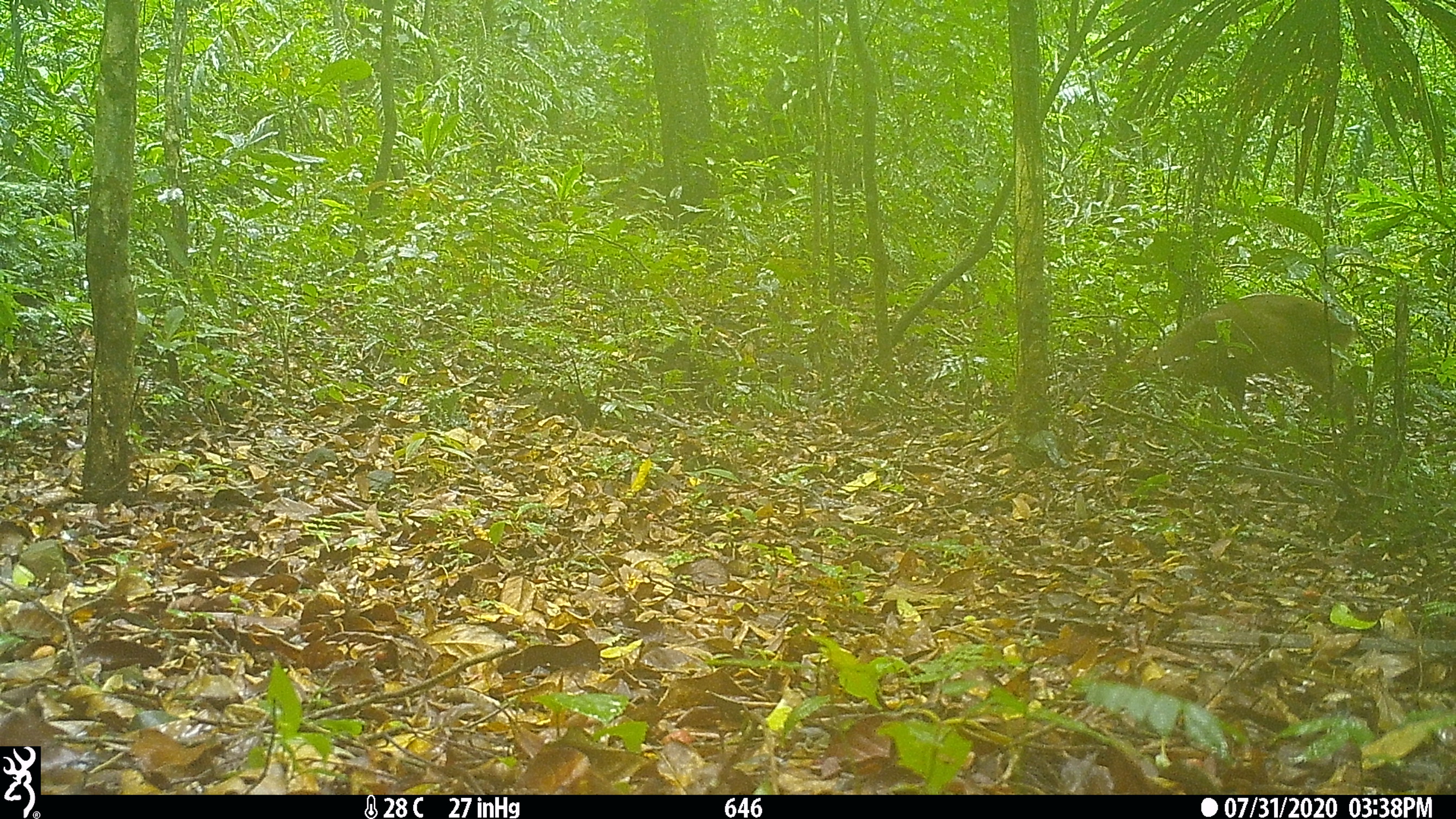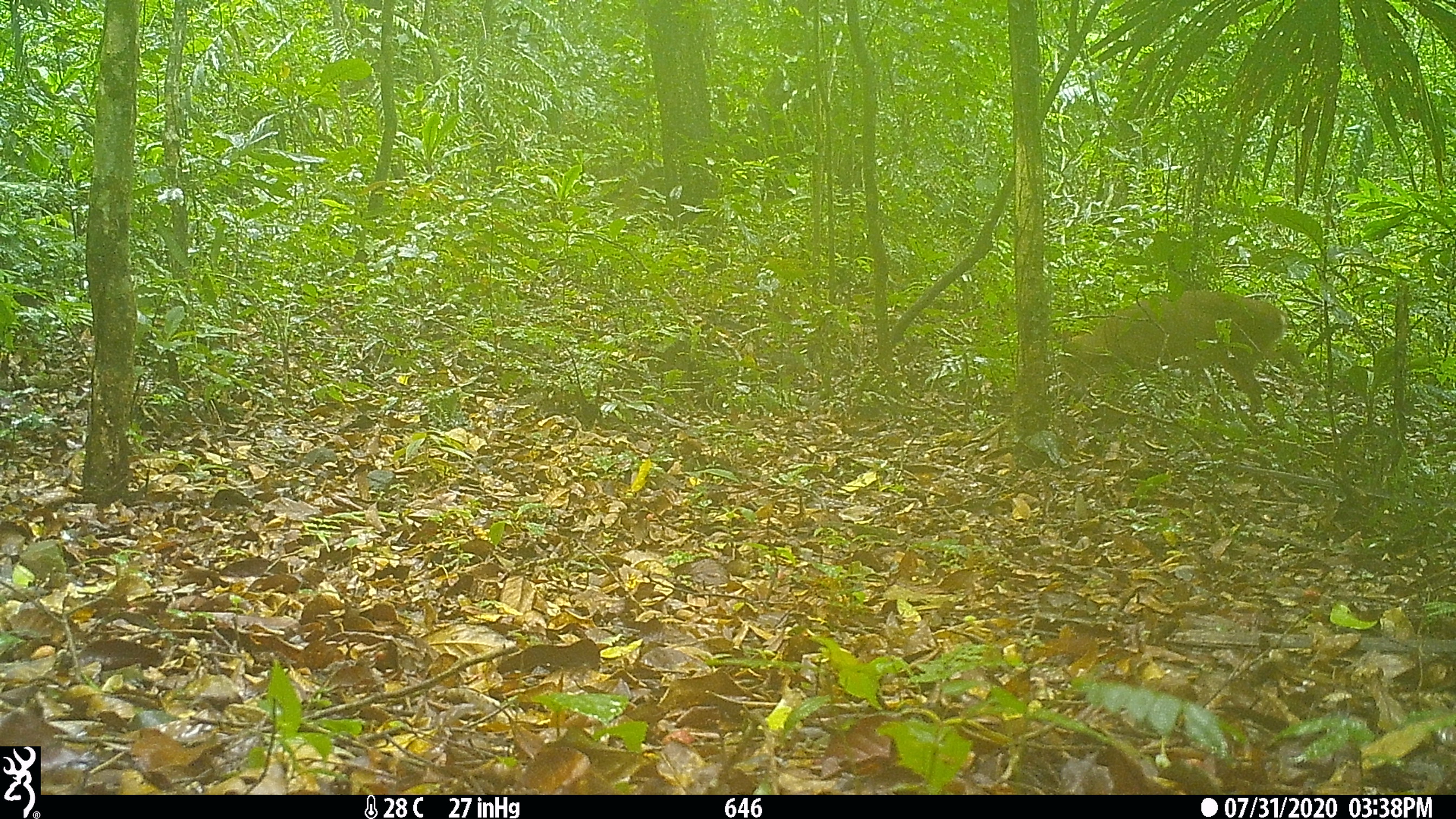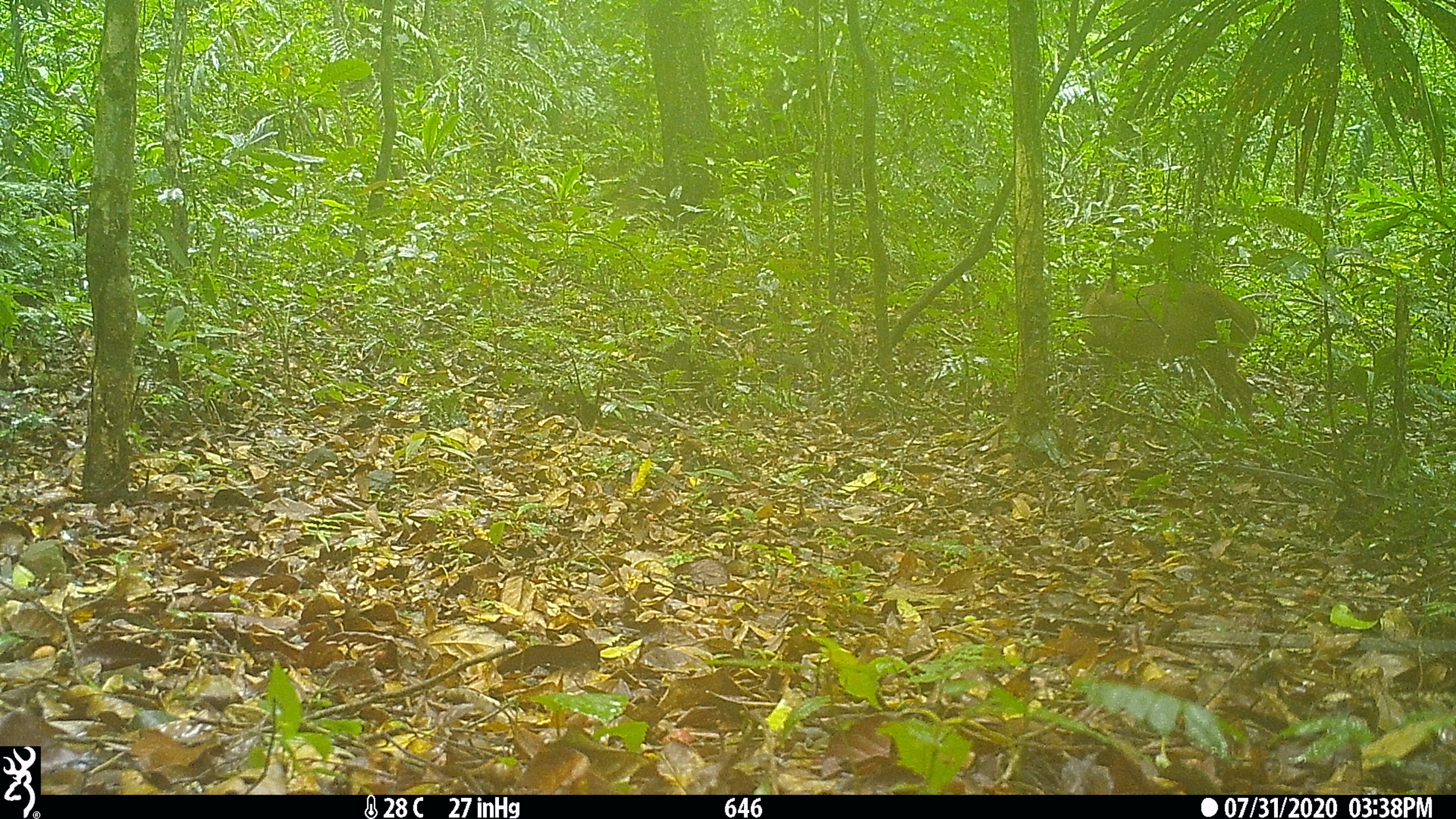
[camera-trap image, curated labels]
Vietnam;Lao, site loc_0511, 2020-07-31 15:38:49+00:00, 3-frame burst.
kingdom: Animalia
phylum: Chordata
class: Mammalia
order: Artiodactyla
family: Cervidae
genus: Muntiacus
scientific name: Muntiacus vuquangensis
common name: large-antlered muntjac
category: large antlered muntjac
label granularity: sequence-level